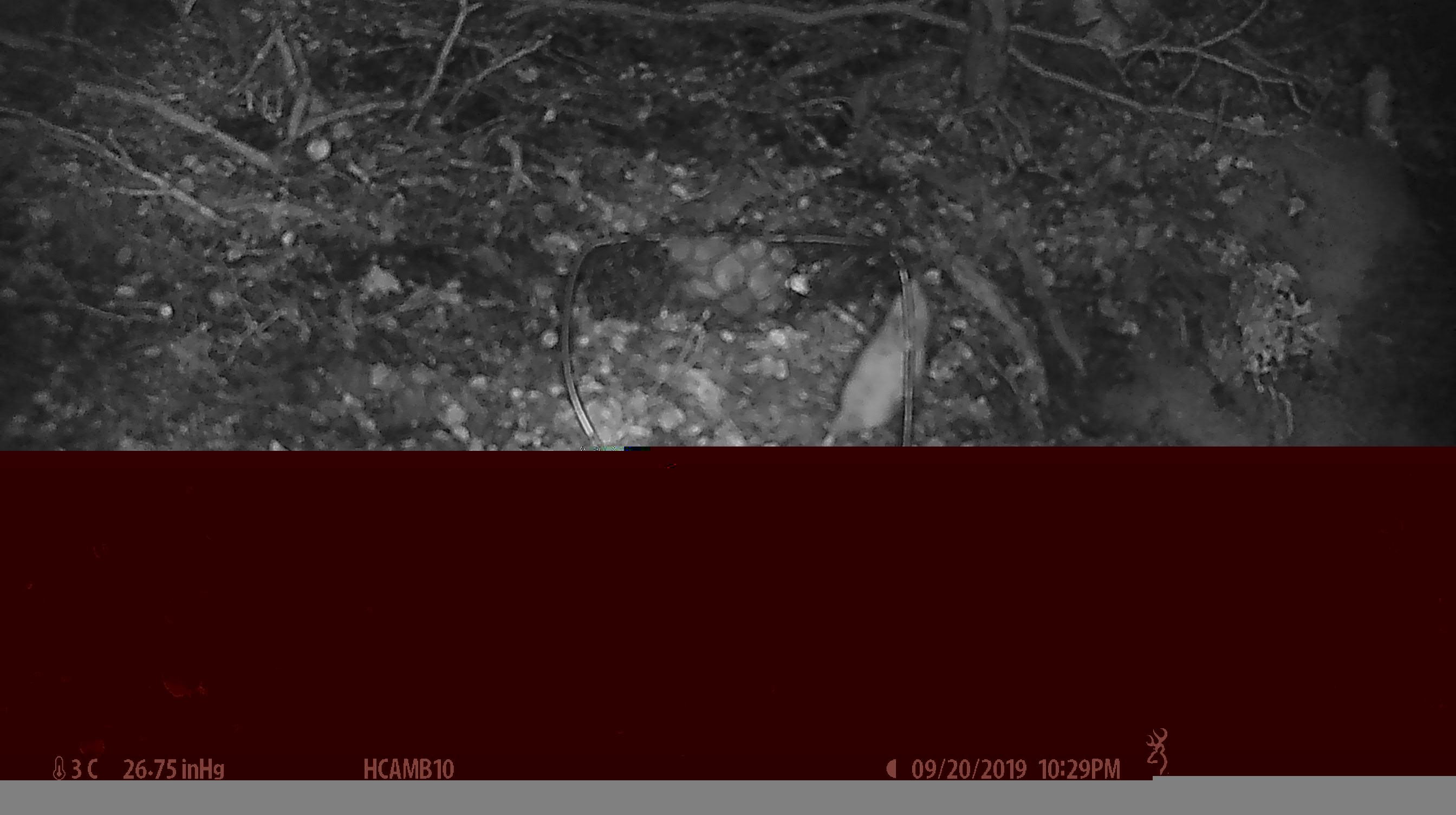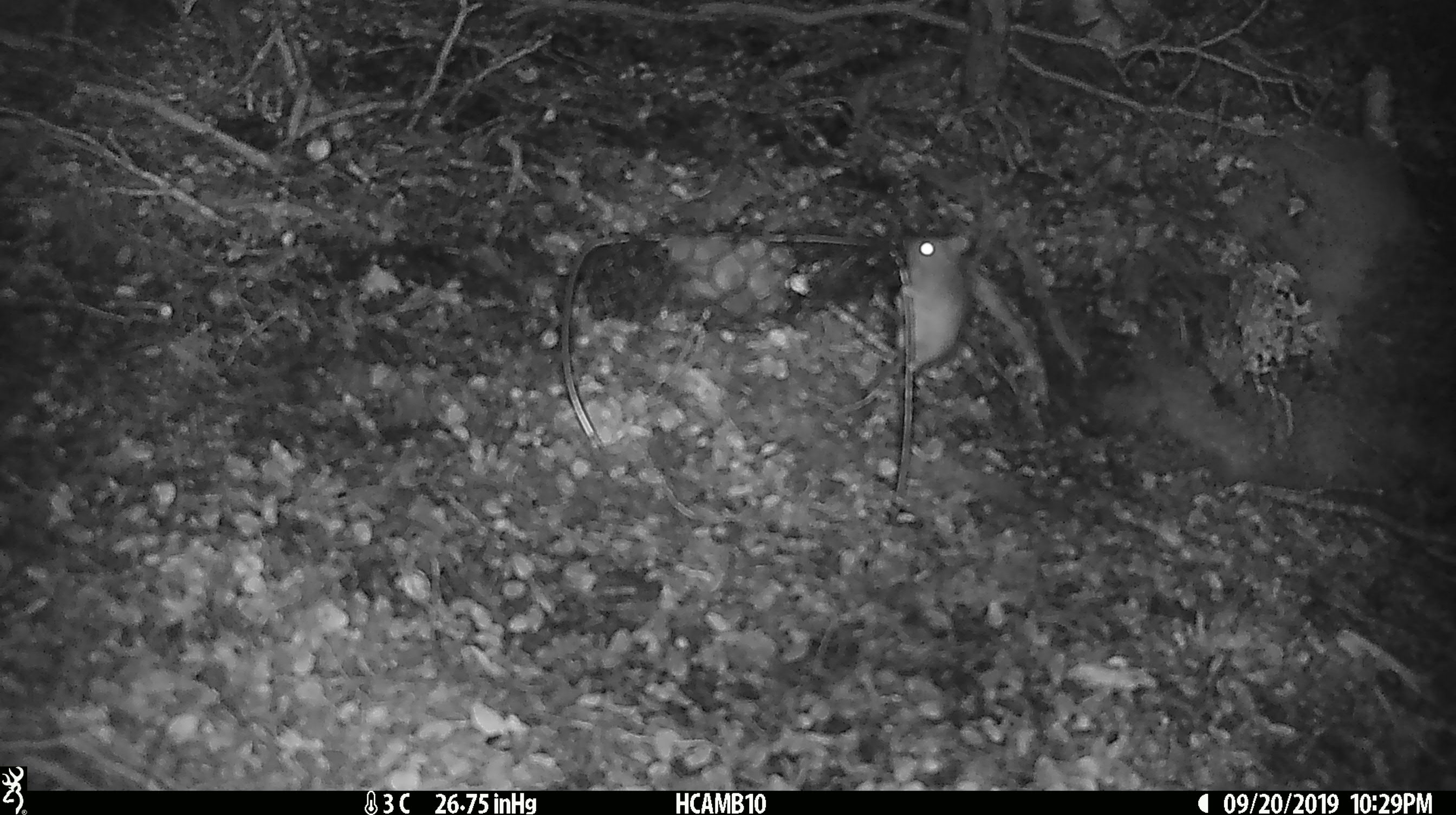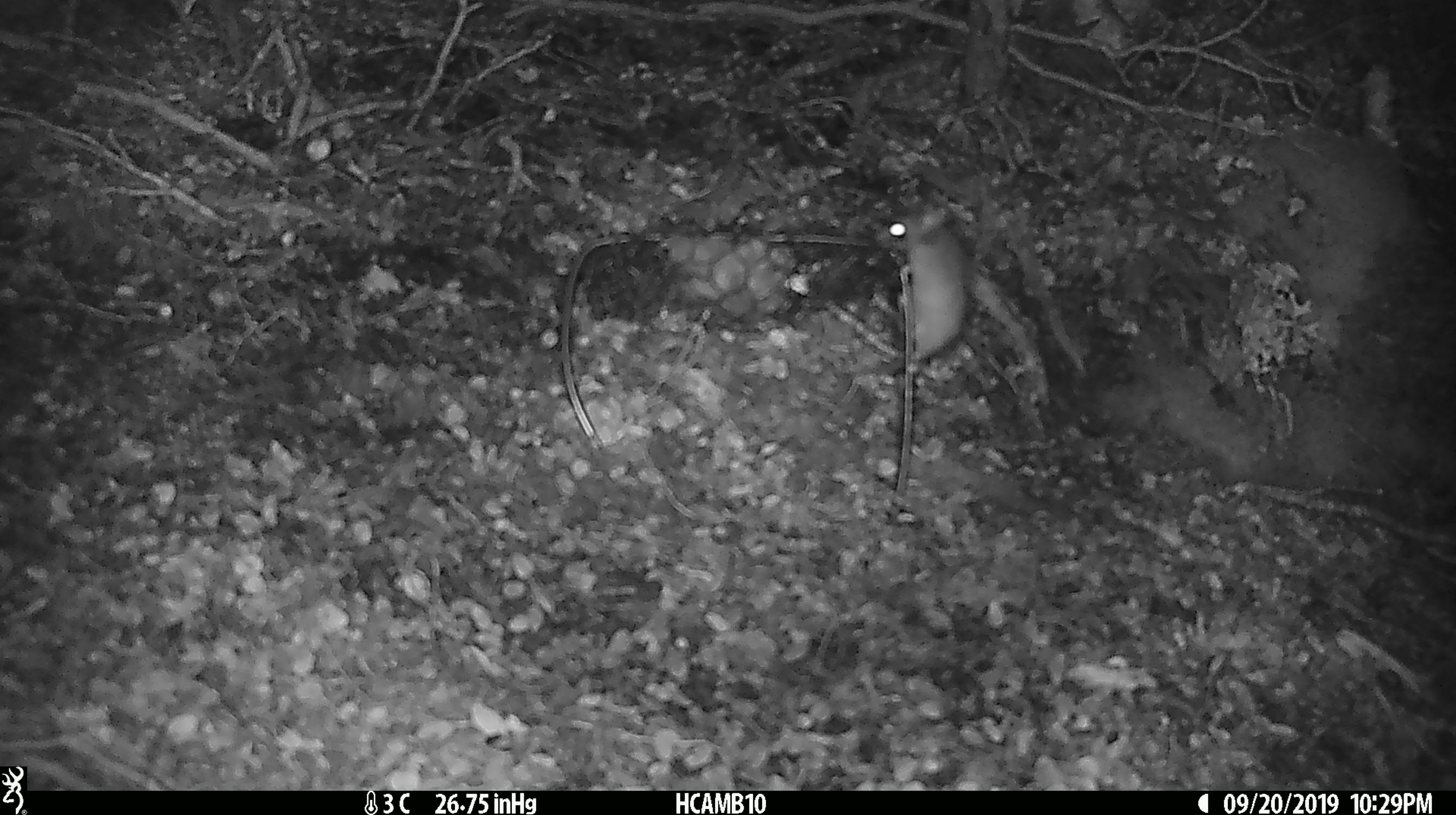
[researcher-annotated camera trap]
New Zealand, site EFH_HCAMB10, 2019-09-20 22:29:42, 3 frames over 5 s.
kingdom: Animalia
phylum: Chordata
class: Mammalia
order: Rodentia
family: Muridae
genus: Mus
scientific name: Mus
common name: mouse